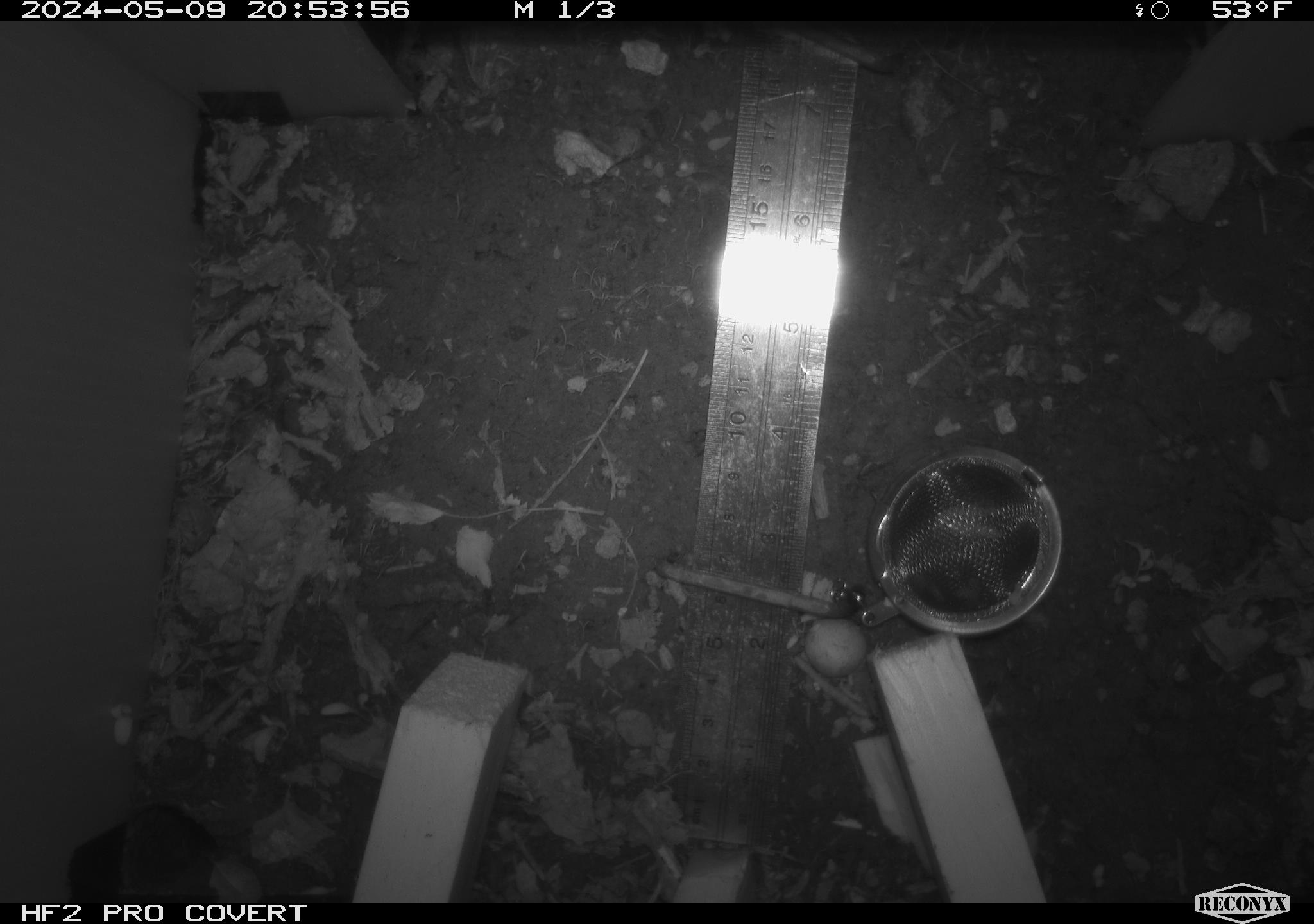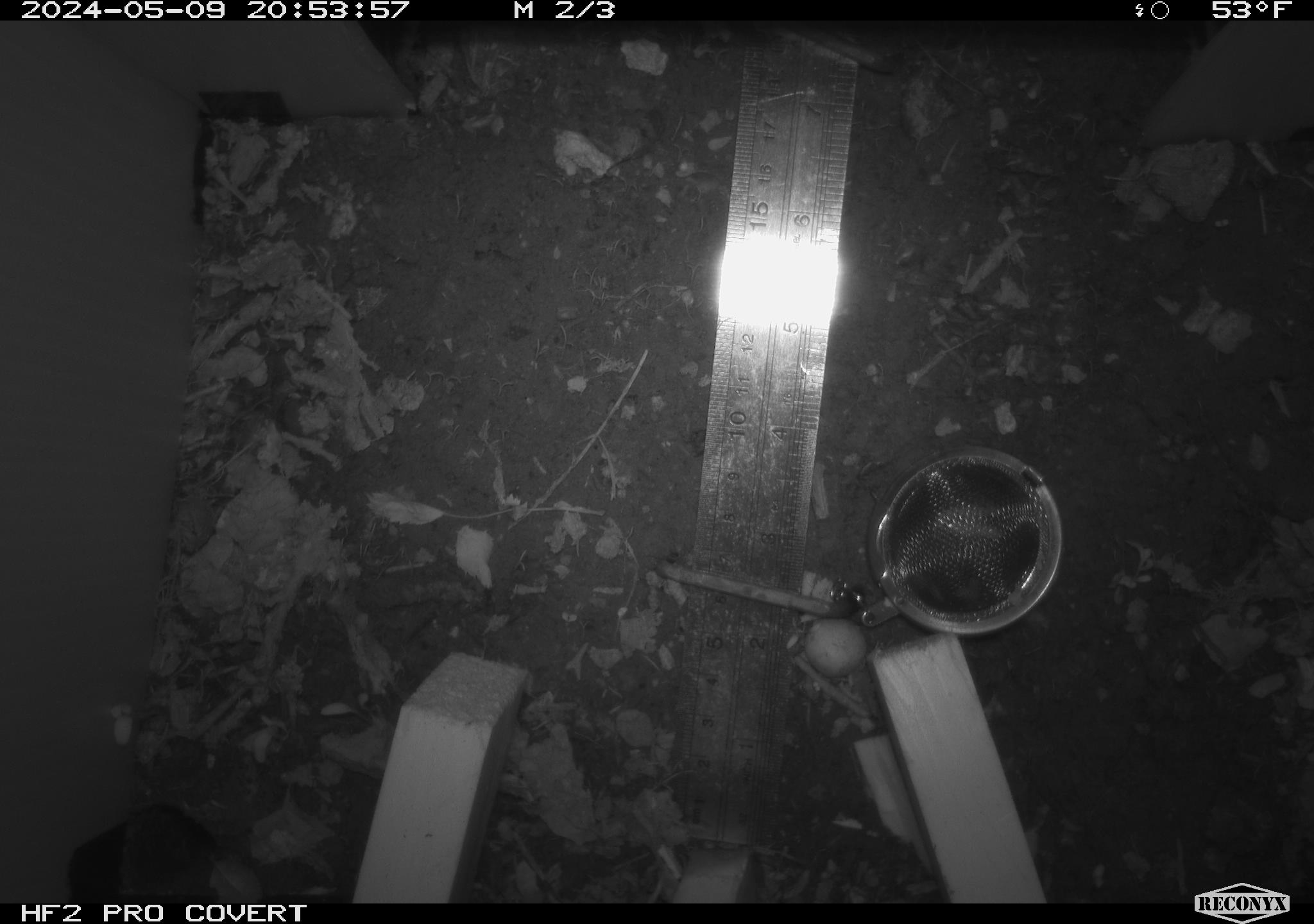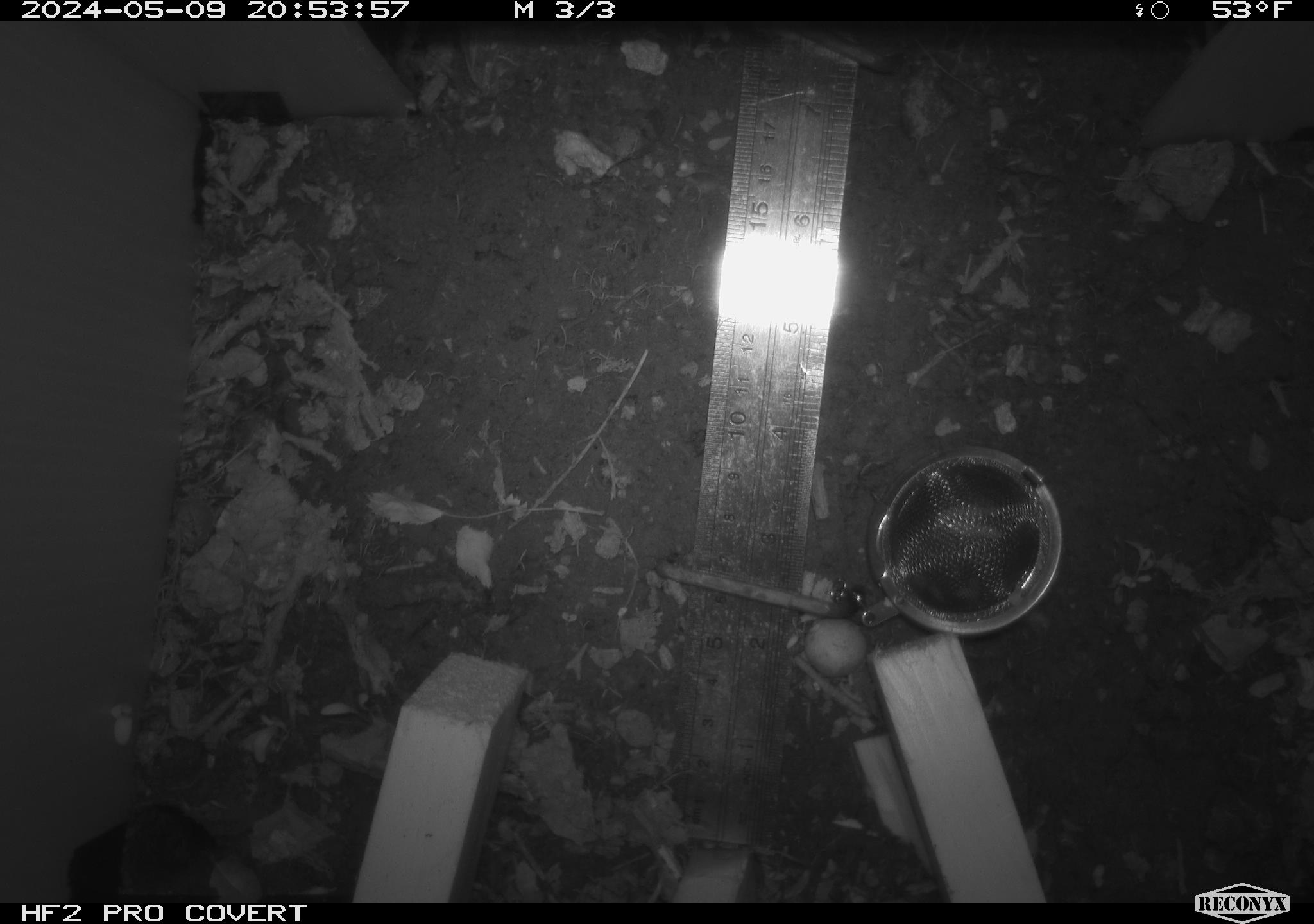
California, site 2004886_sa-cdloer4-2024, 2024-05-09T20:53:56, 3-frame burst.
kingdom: Animalia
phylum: Chordata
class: Mammalia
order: Rodentia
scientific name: Rodentia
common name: mouse species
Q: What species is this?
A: Mouse species (Rodentia).